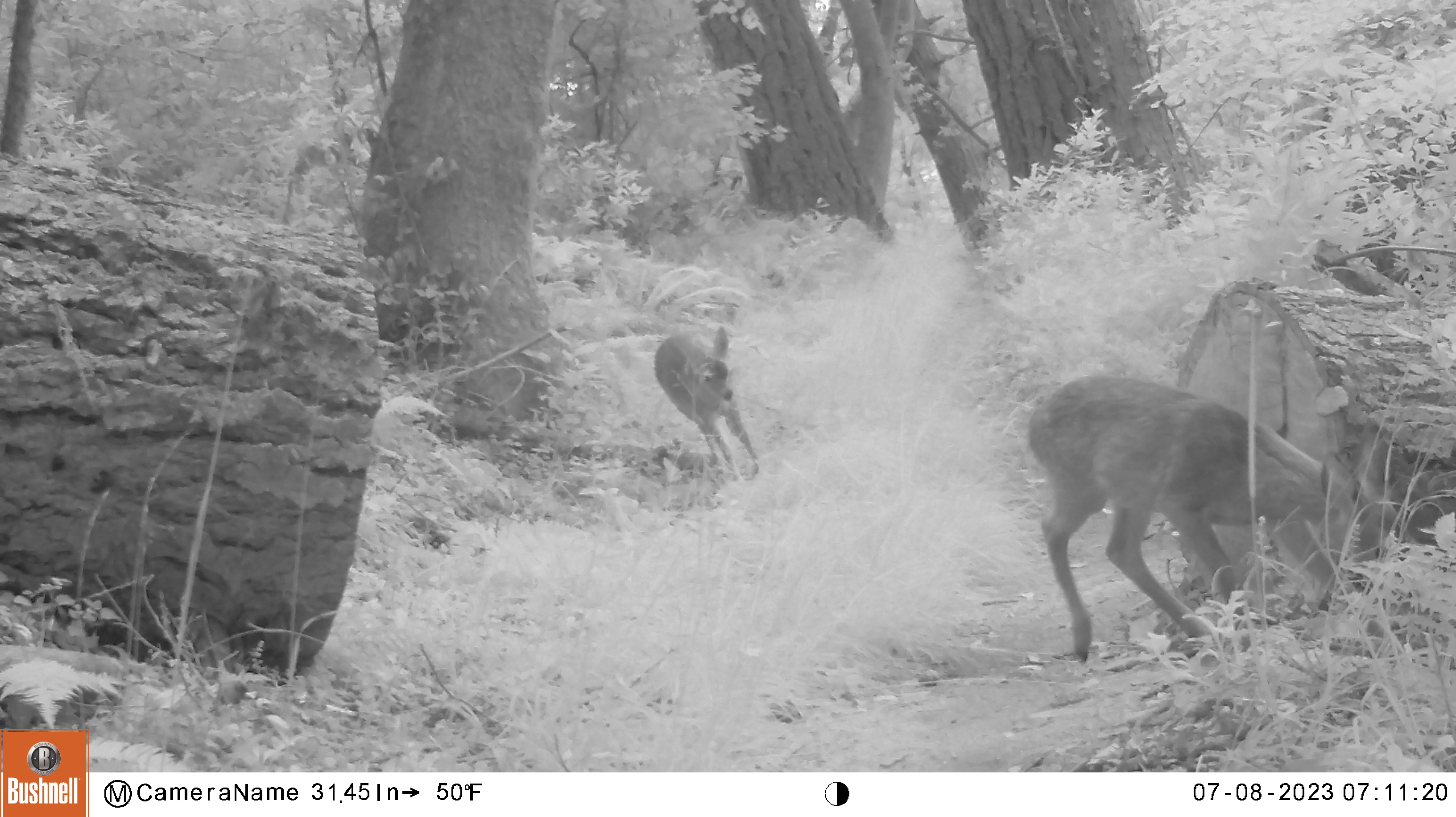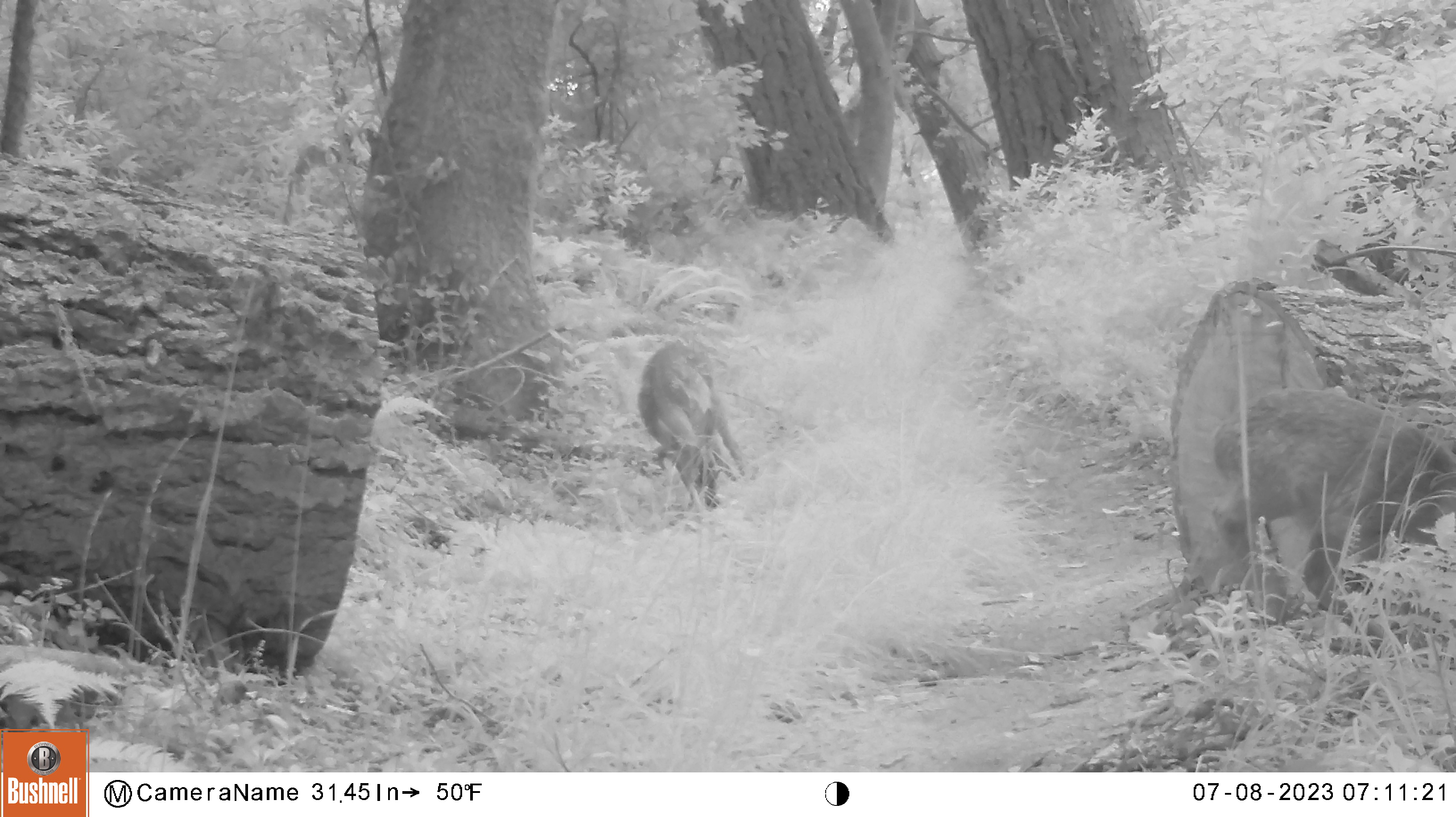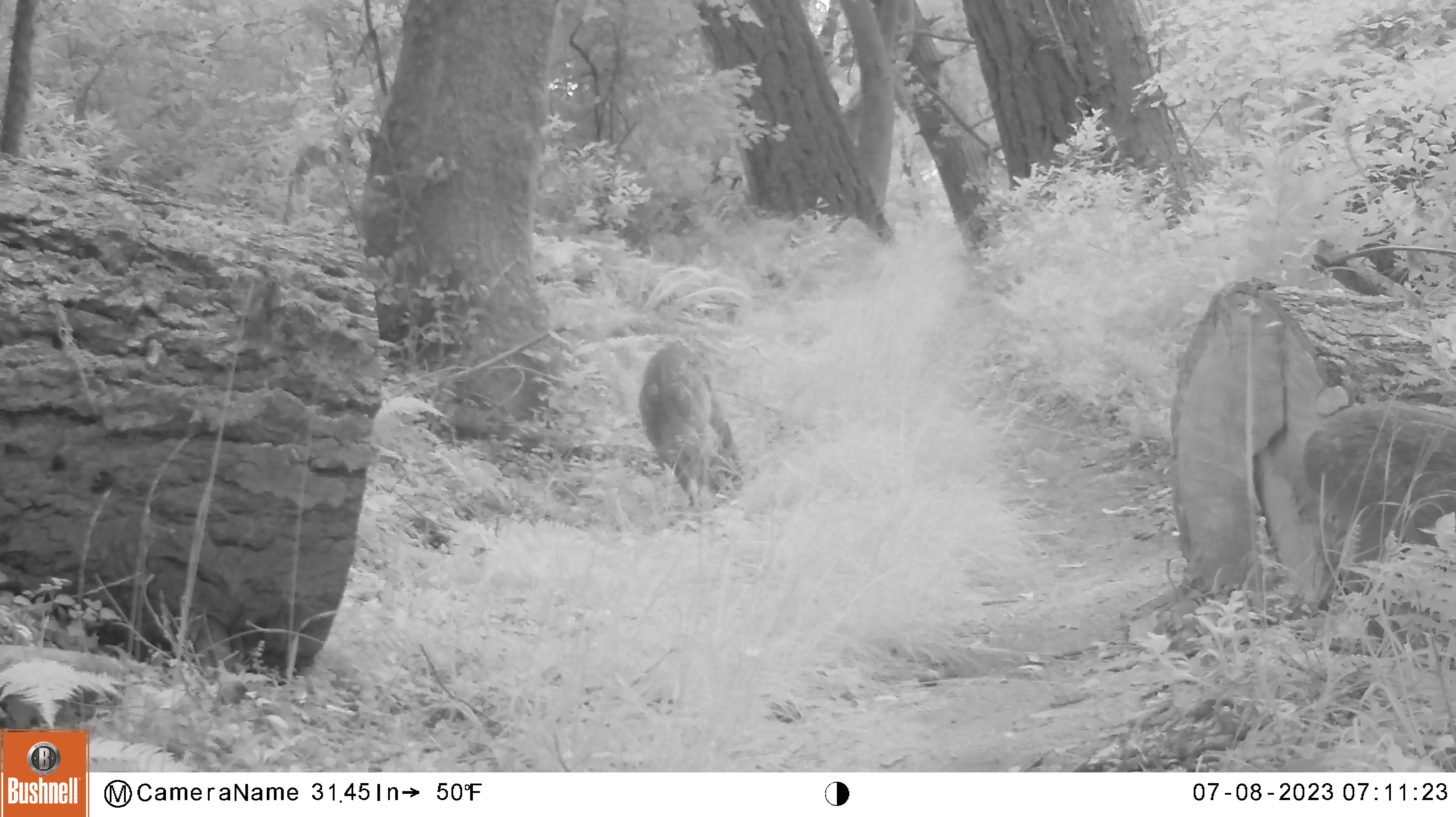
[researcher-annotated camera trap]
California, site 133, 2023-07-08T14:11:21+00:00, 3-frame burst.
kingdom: Animalia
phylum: Chordata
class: Mammalia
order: Artiodactyla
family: Cervidae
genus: Odocoileus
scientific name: Odocoileus hemionus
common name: mule deer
Mule deer (Odocoileus hemionus).